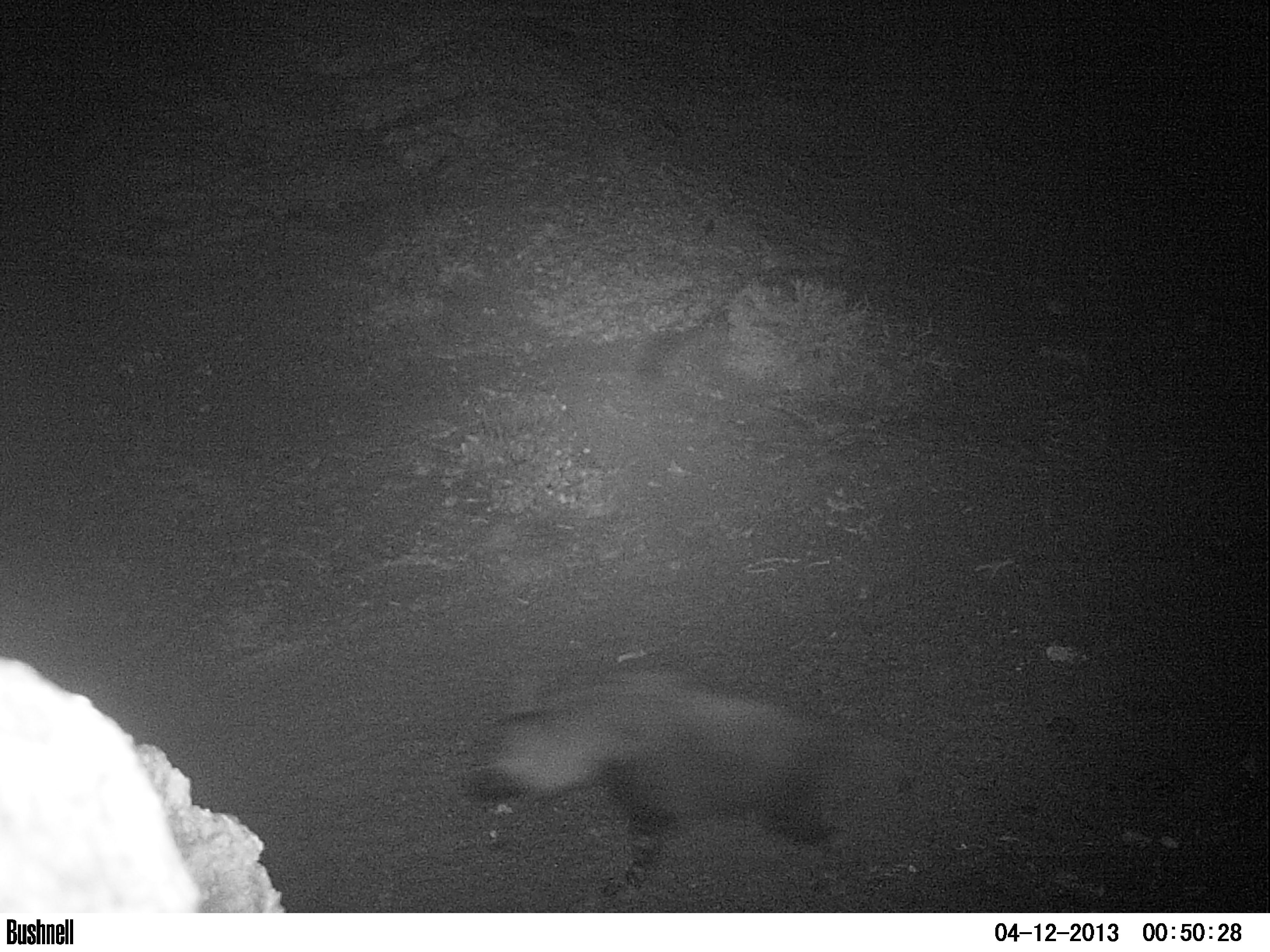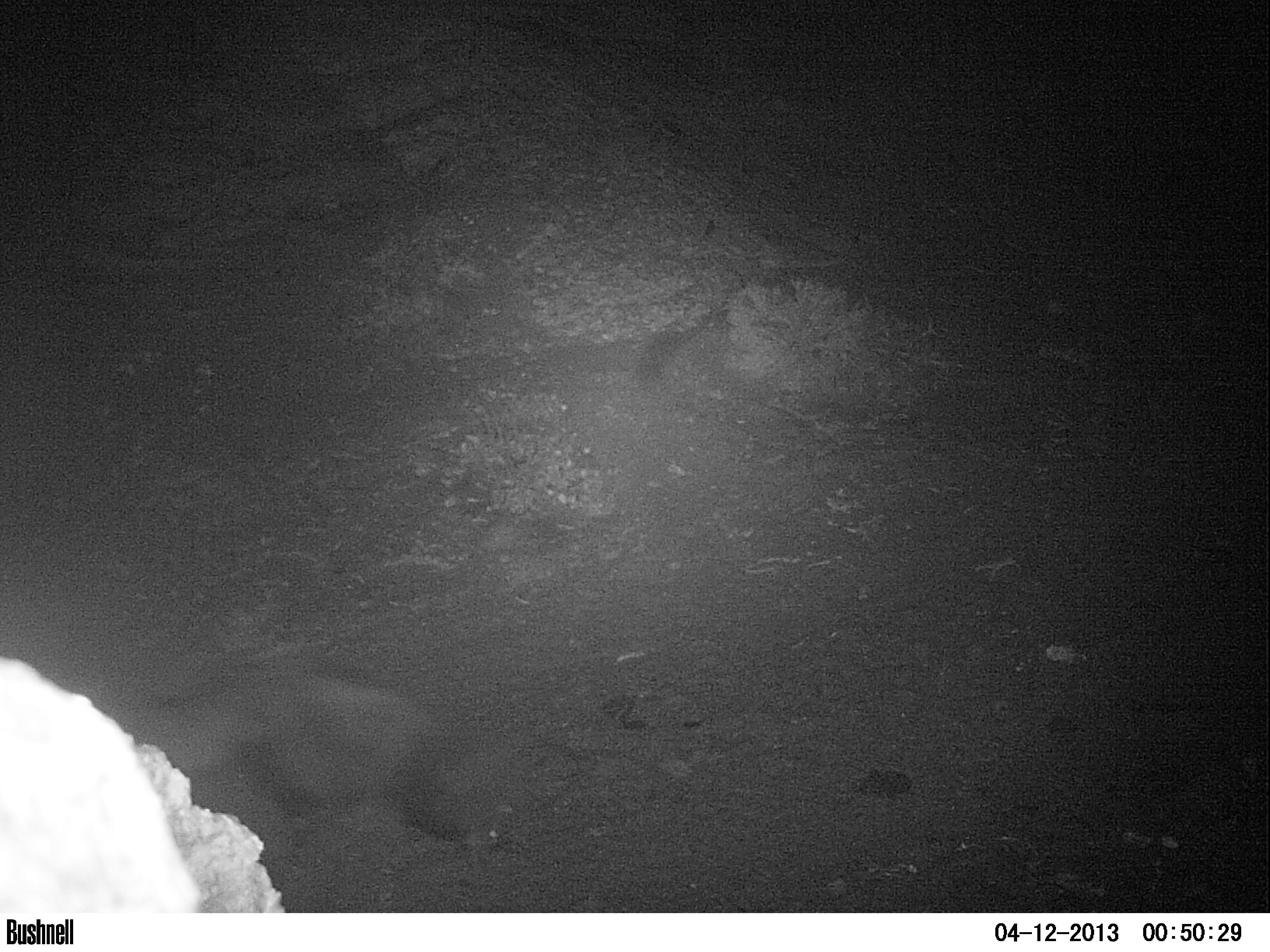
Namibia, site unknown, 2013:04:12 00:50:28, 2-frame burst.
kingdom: Animalia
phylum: Chordata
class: Mammalia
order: Carnivora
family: Hyaenidae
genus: Parahyaena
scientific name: Parahyaena brunnea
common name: brown hyena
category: hyaena brunnea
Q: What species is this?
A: Hyaena brunnea (brown hyena) (Parahyaena brunnea).